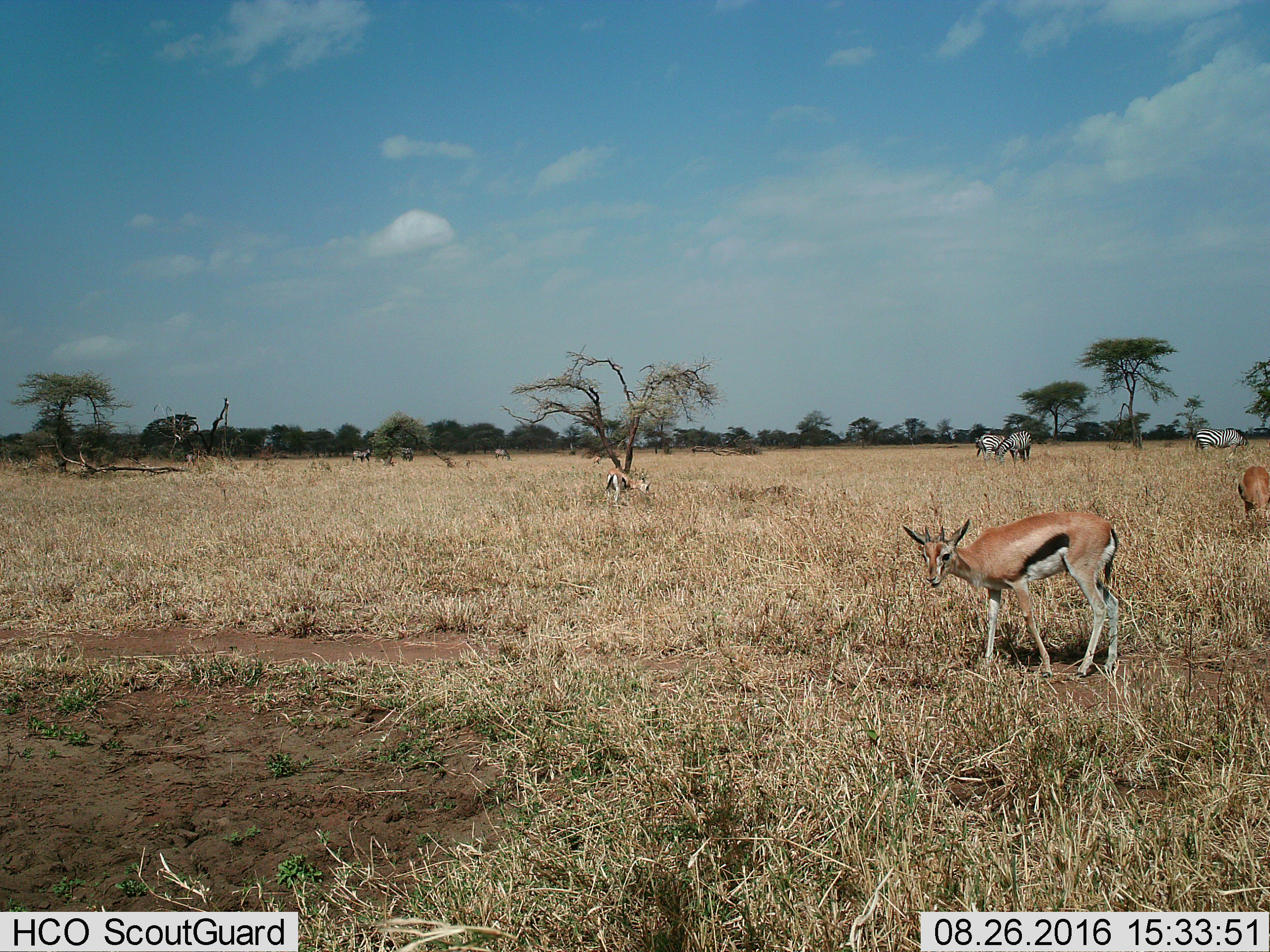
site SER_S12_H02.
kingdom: Animalia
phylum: Chordata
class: Mammalia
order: Artiodactyla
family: Bovidae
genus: Eudorcas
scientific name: Eudorcas thomsonii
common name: thomson's gazelle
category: gazellethomsons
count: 3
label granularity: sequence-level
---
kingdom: Animalia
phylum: Chordata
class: Mammalia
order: Perissodactyla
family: Equidae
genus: Equus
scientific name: Equus quagga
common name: plains zebra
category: zebraplains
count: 6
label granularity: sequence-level